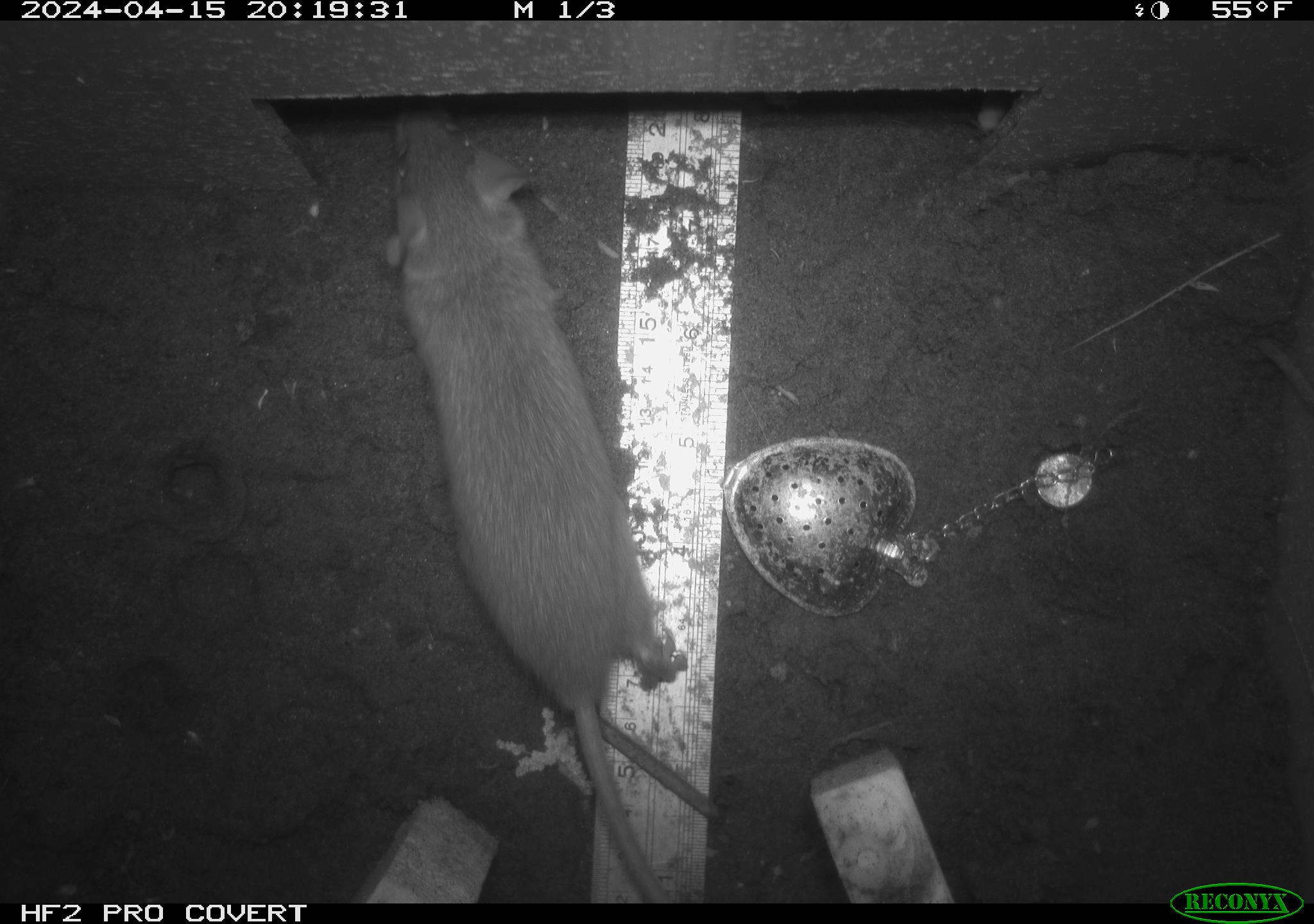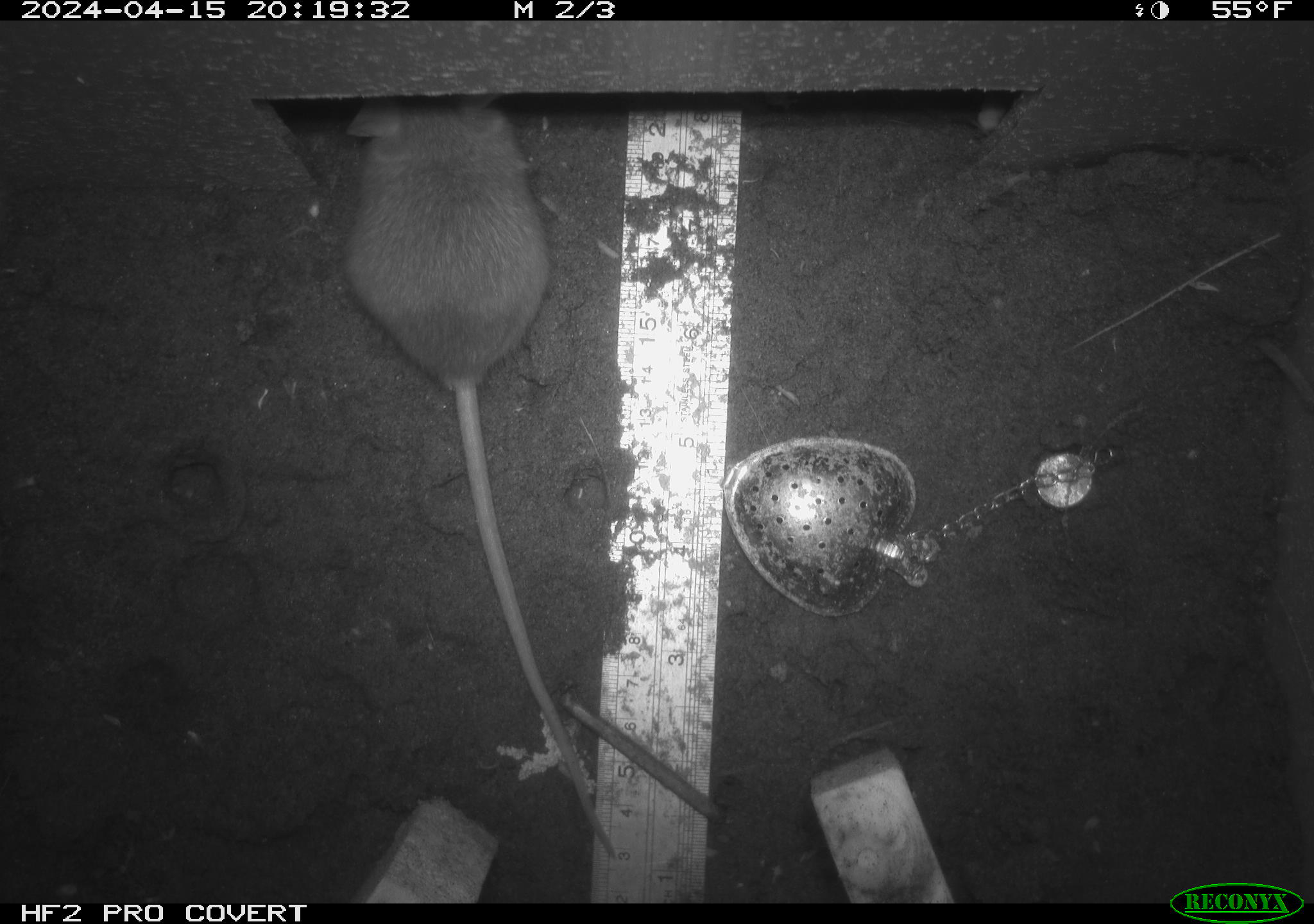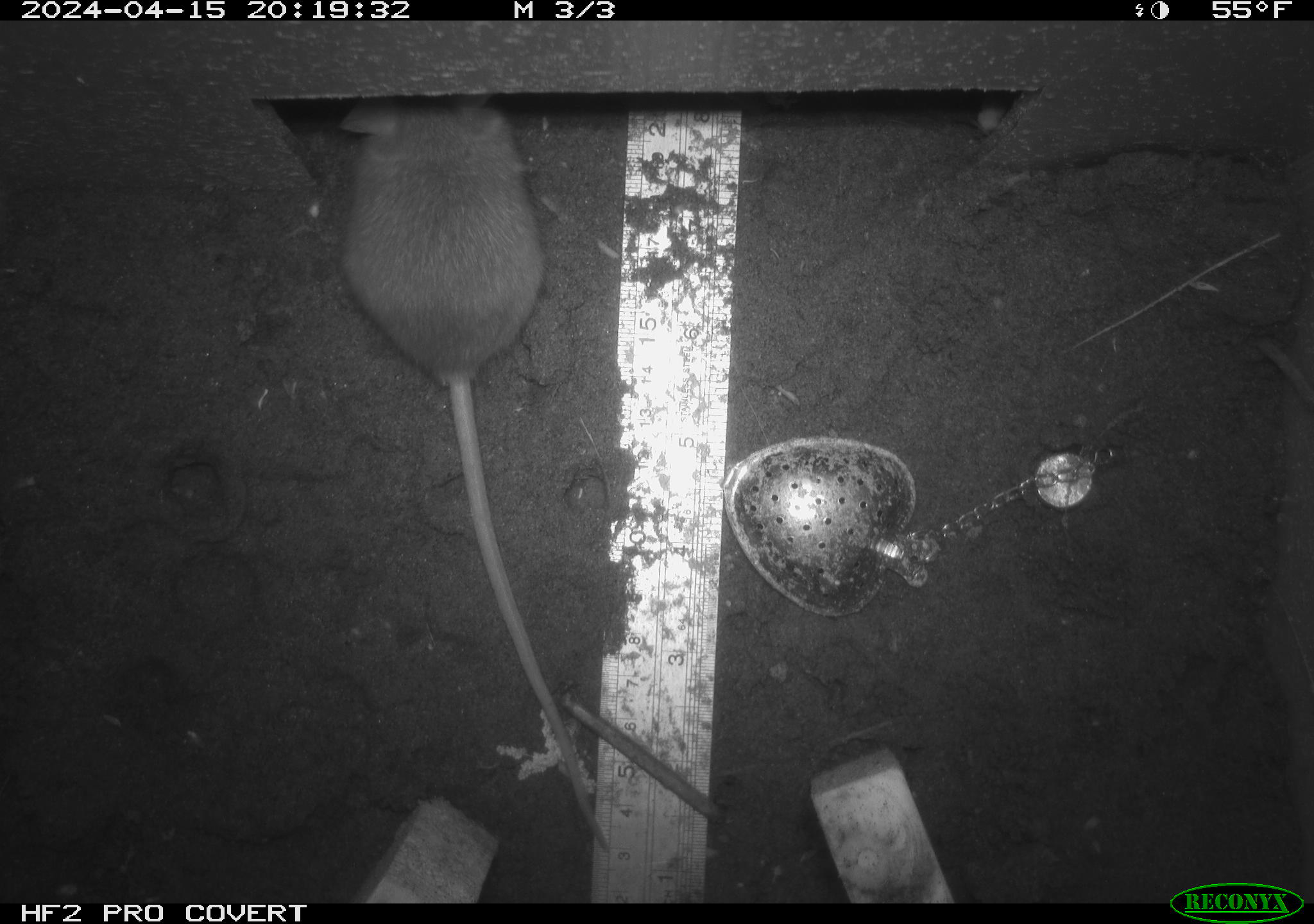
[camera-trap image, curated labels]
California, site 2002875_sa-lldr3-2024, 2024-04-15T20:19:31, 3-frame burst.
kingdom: Animalia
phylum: Chordata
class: Mammalia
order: Rodentia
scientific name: Rodentia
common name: rodent